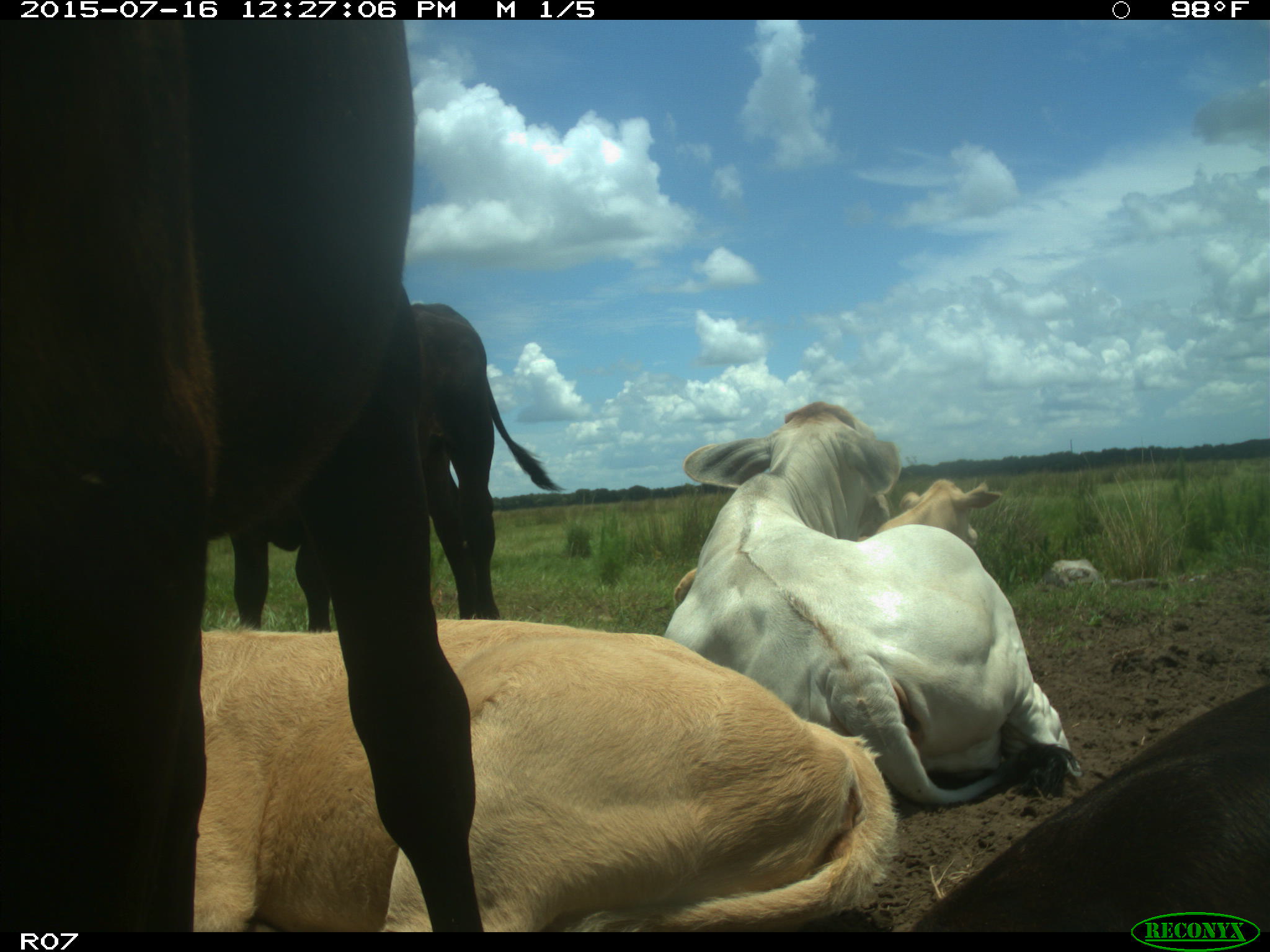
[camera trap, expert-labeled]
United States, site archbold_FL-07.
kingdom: Animalia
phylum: Chordata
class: Mammalia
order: Artiodactyla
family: Bovidae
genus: Bos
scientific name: Bos taurus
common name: domestic cow